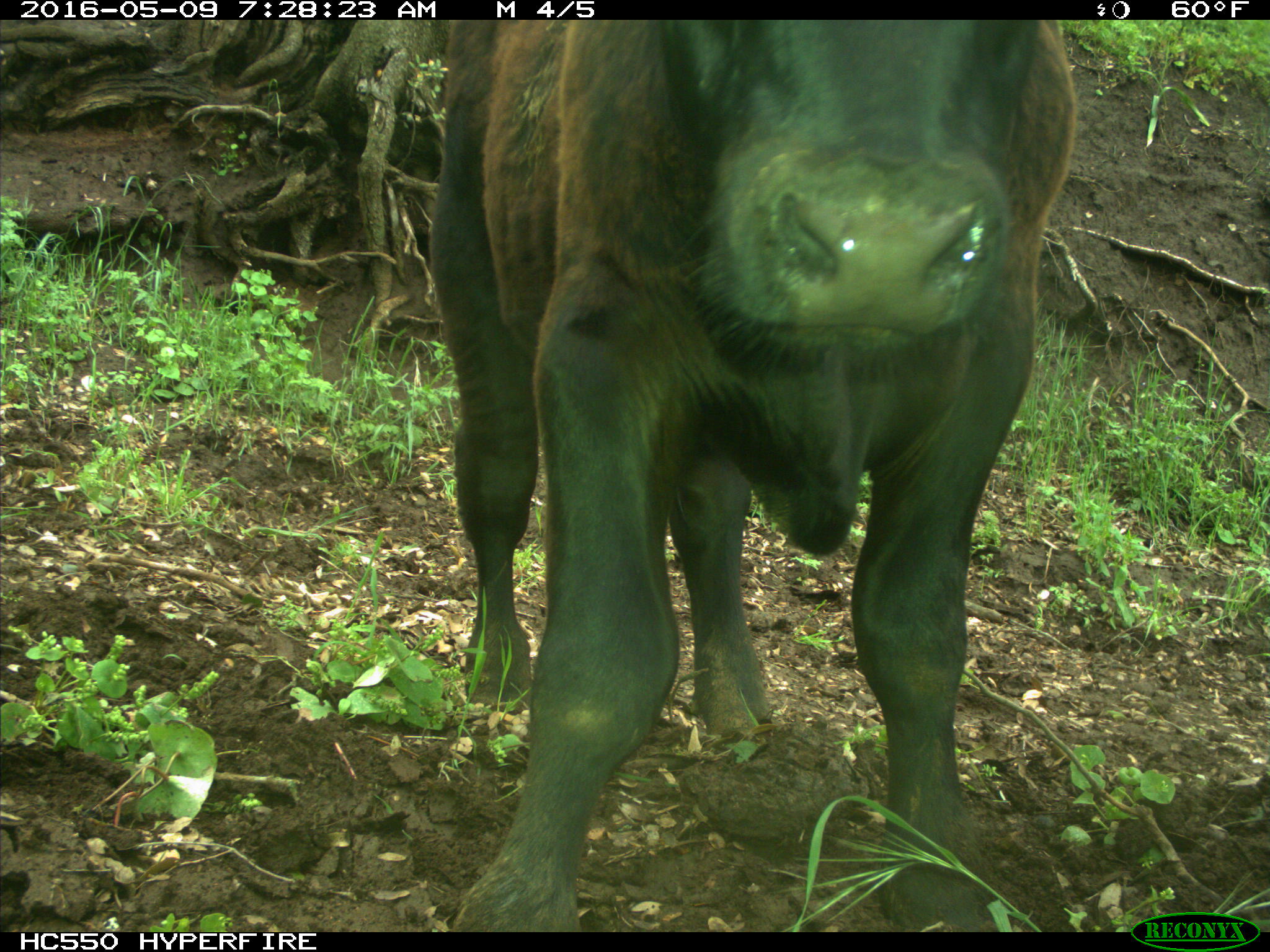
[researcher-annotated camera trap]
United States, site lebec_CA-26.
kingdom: Animalia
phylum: Chordata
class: Mammalia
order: Artiodactyla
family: Bovidae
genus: Bos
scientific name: Bos taurus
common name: domestic cow